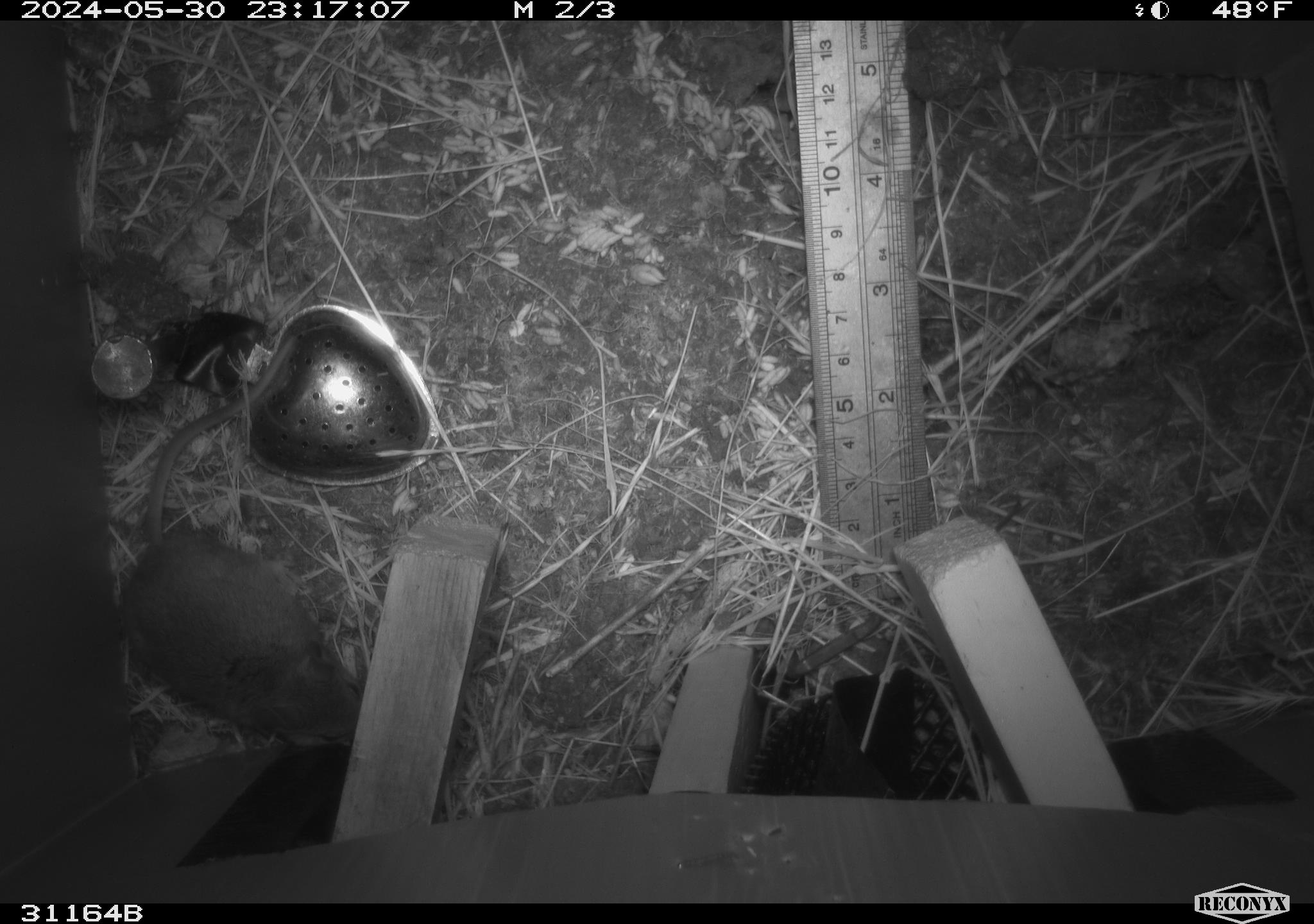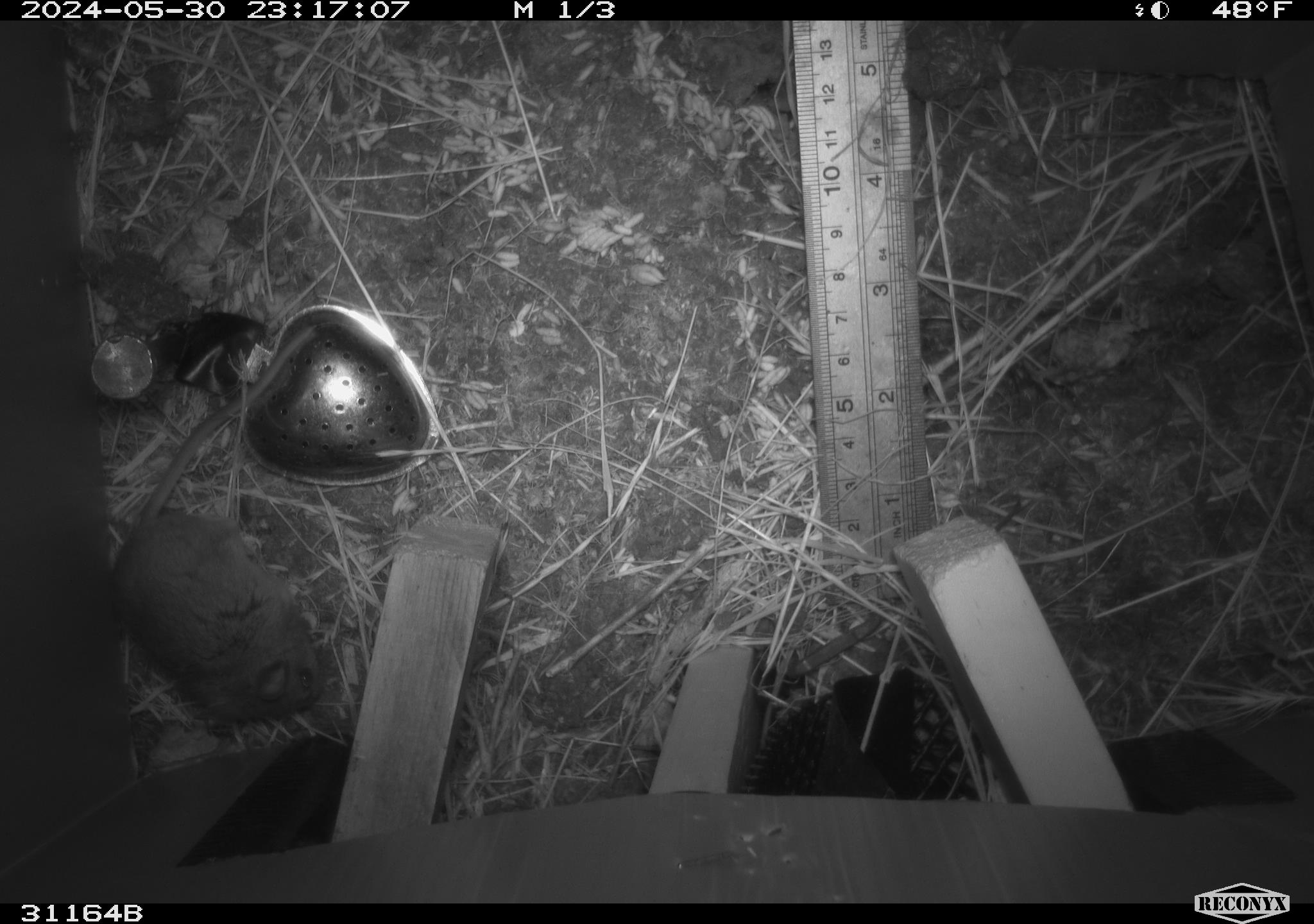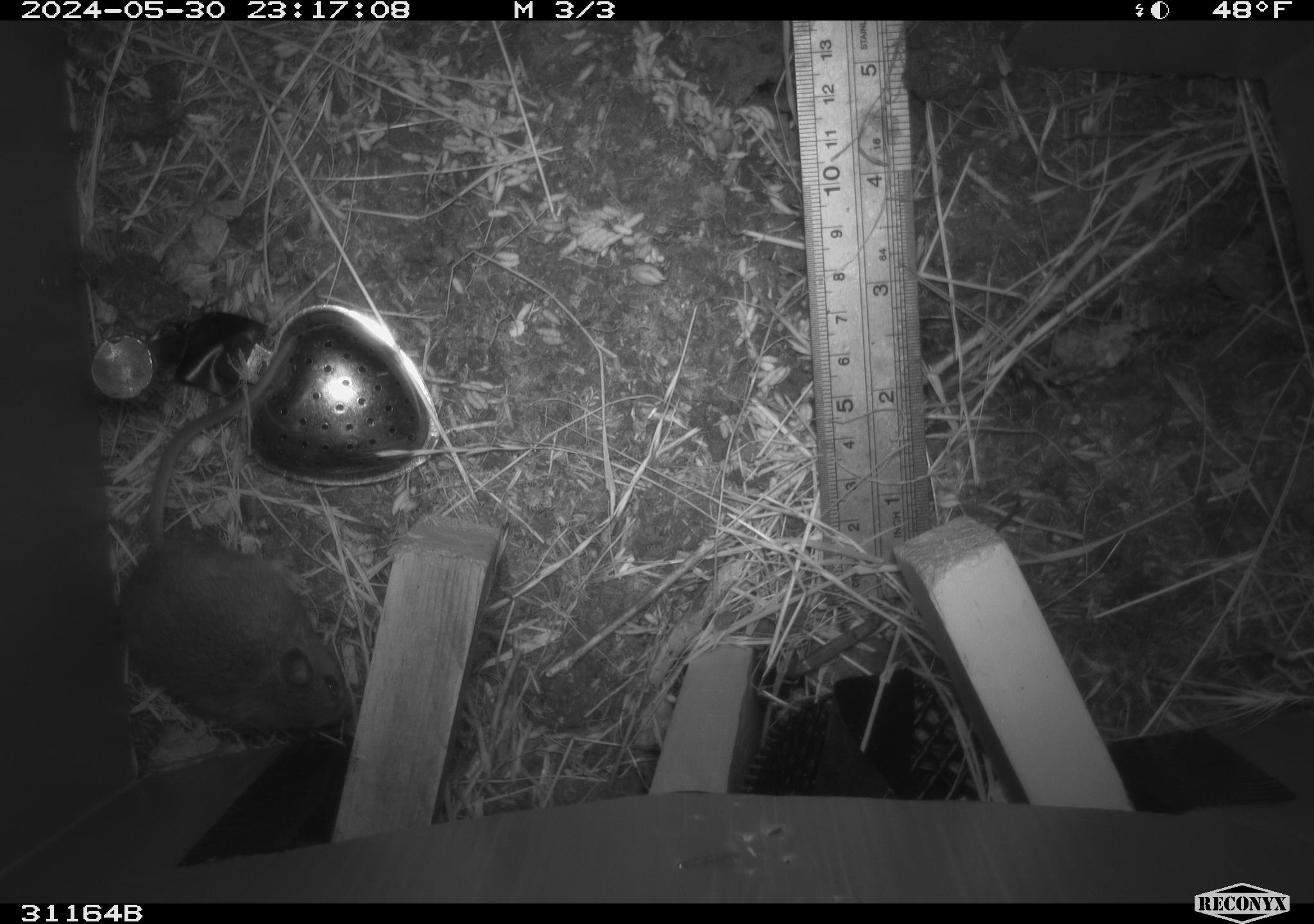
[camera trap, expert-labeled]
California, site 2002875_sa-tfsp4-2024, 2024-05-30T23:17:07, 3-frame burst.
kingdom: Animalia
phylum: Chordata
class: Mammalia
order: Rodentia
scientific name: Rodentia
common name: rodent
Rodent (Rodentia).